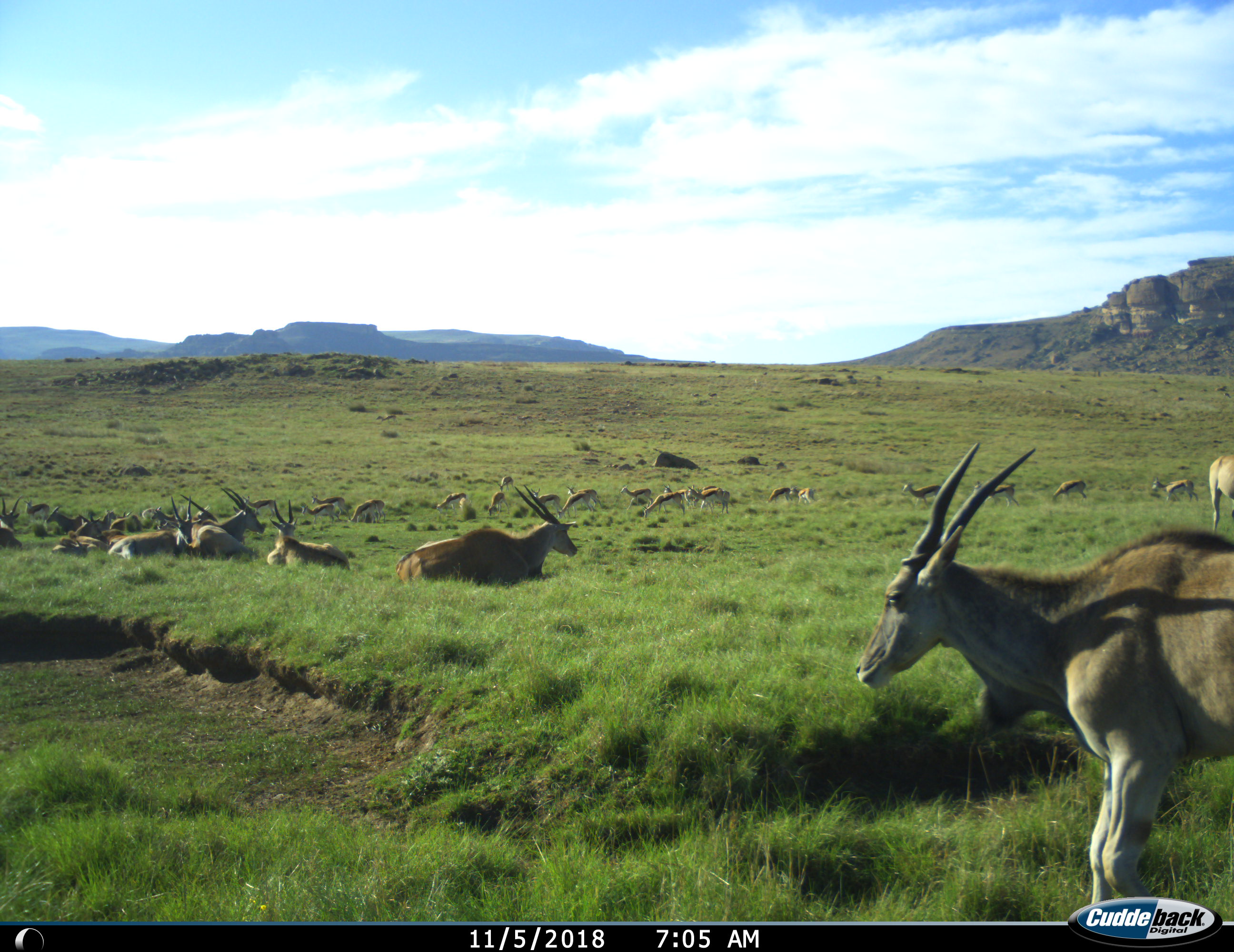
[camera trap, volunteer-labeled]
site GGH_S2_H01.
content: unidentified animal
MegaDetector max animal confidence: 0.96